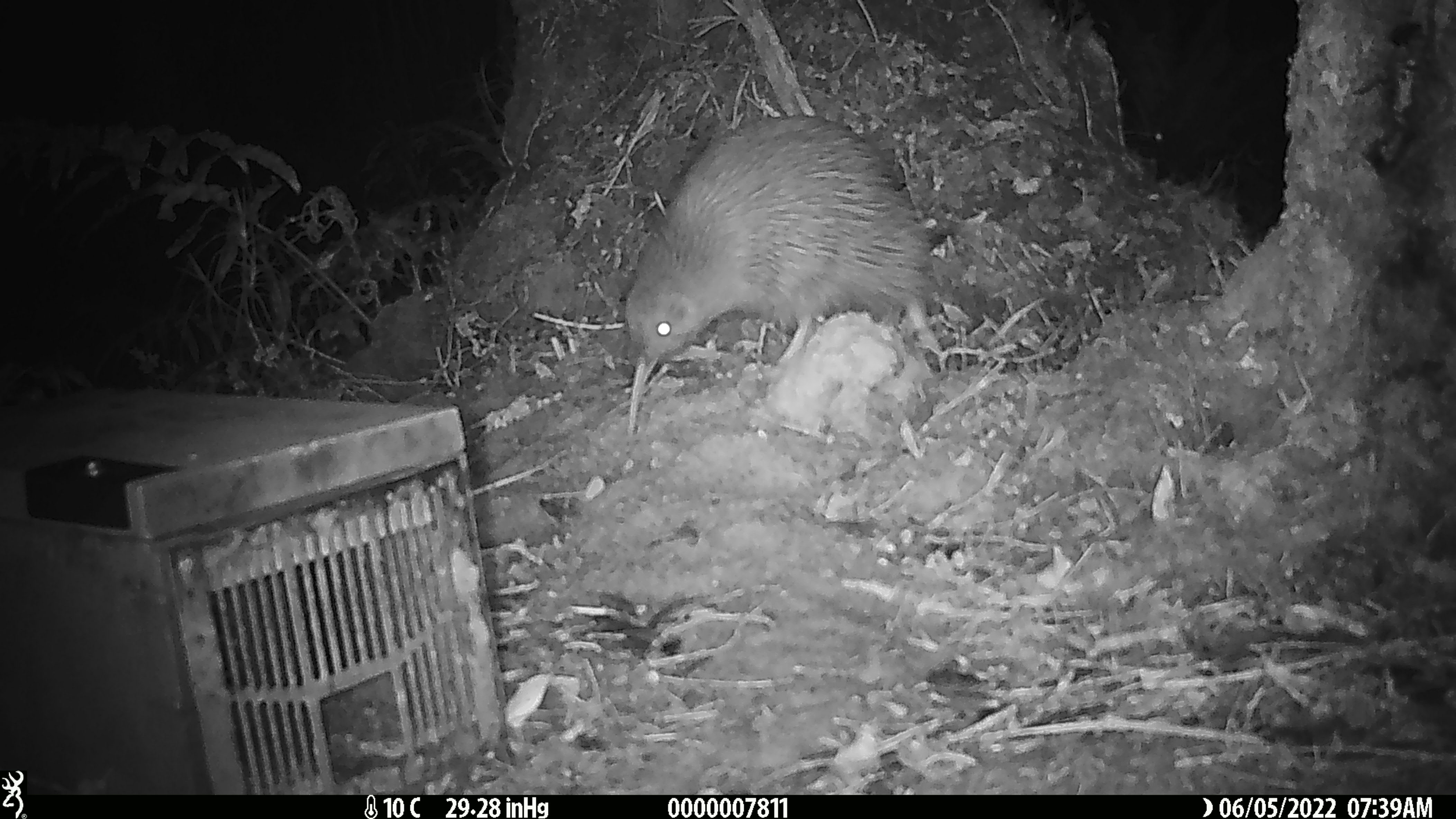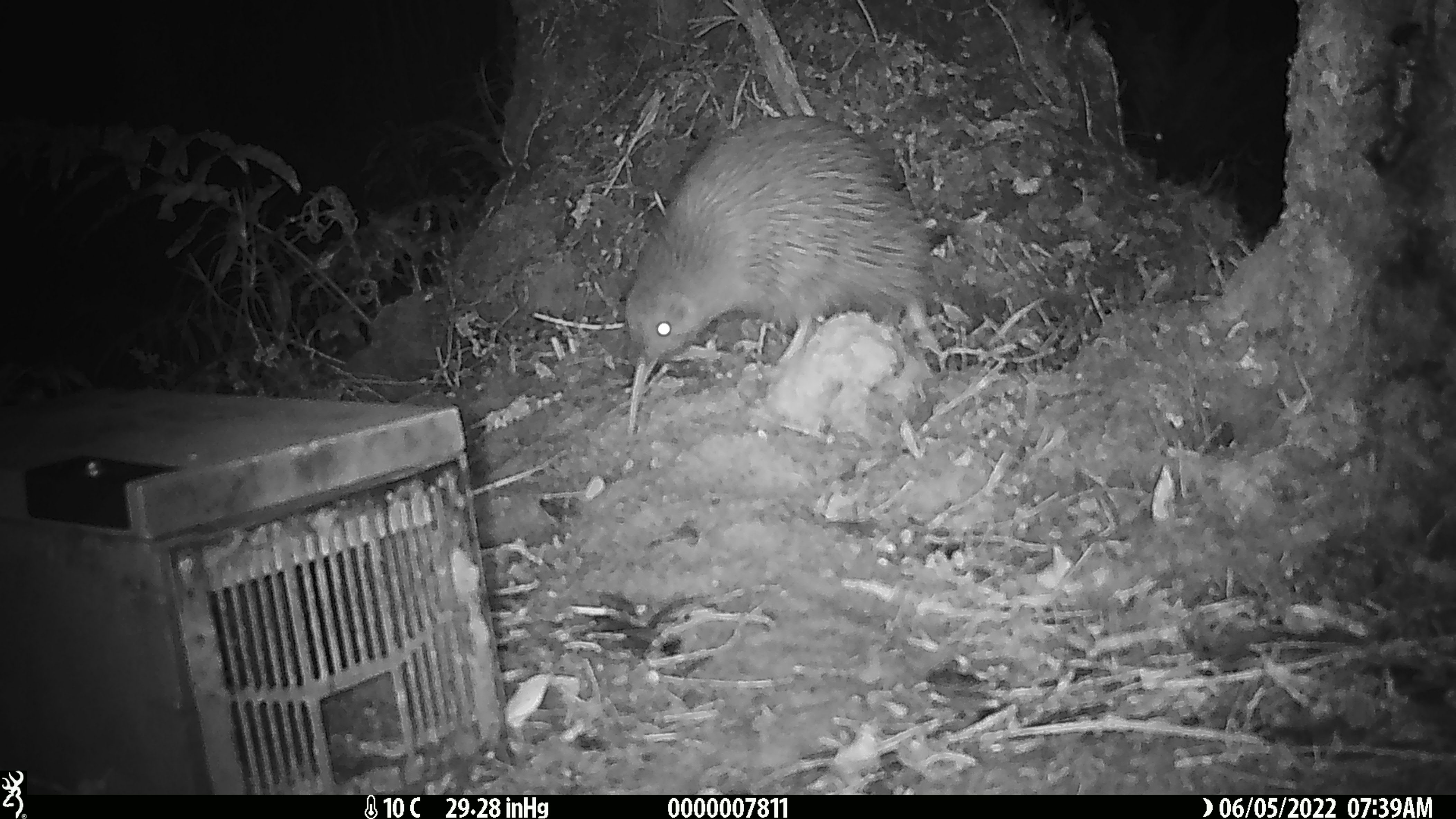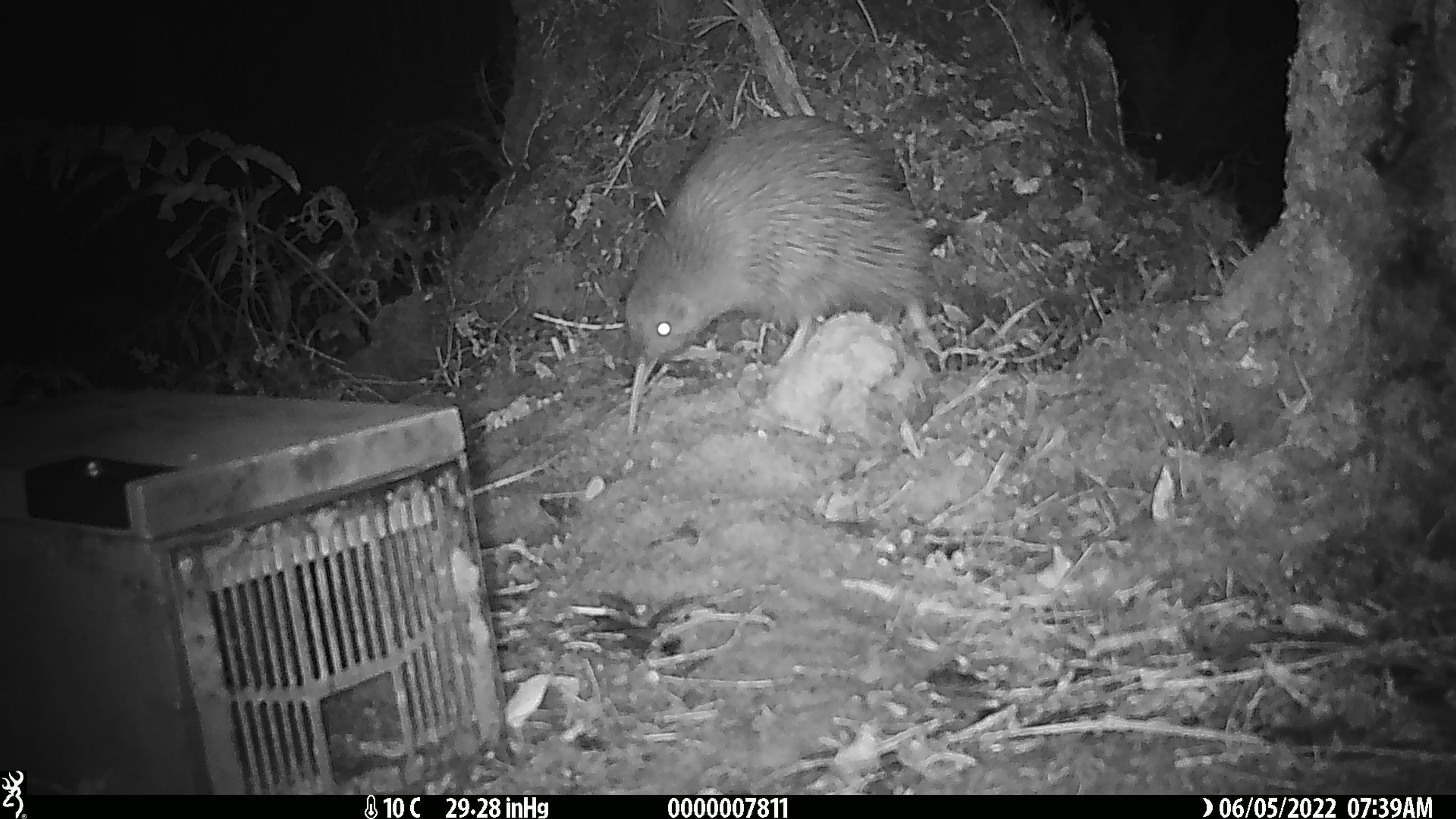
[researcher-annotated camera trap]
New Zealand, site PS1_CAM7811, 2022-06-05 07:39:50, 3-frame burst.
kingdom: Animalia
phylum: Chordata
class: Aves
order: Apterygiformes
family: Apterygidae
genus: Apteryx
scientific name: Apteryx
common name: kiwi